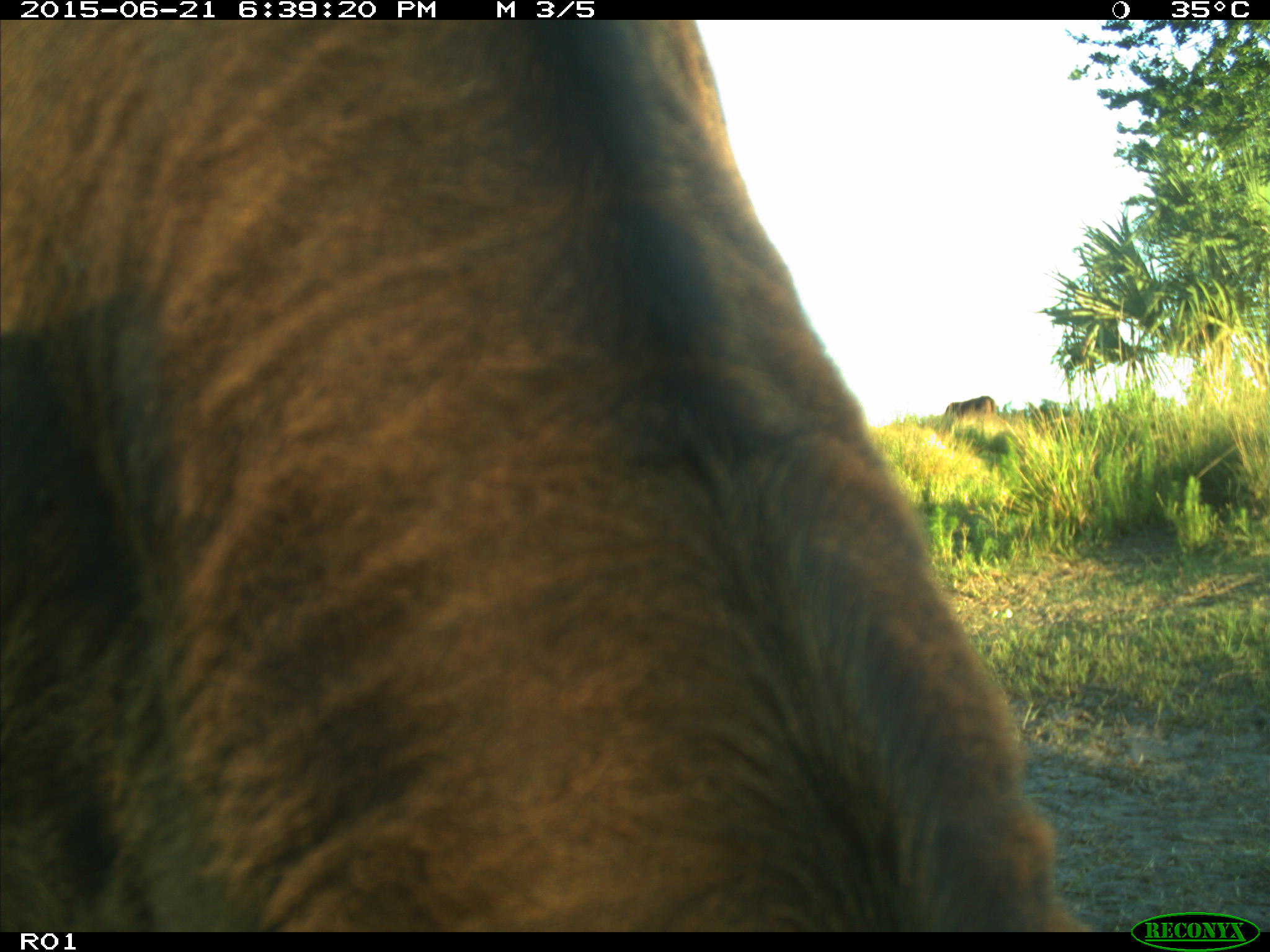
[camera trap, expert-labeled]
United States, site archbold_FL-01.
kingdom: Animalia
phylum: Chordata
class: Mammalia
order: Artiodactyla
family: Bovidae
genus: Bos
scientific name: Bos taurus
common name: domestic cow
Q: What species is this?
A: Bos taurus (domestic cow).